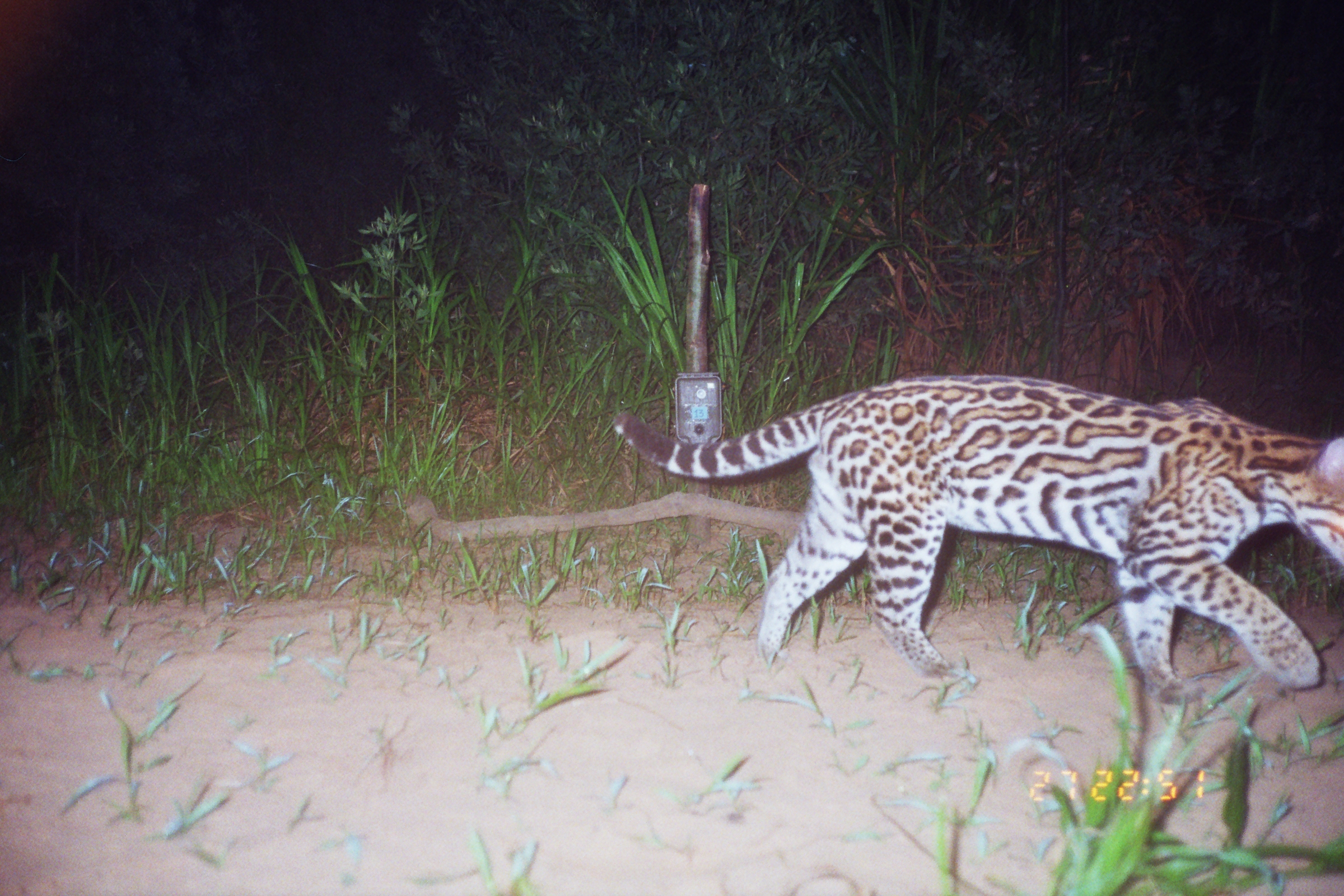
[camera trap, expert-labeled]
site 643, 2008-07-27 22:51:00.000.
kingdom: Animalia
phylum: Chordata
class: Mammalia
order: Carnivora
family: Felidae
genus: Leopardus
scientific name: Leopardus pardalis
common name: ocelot